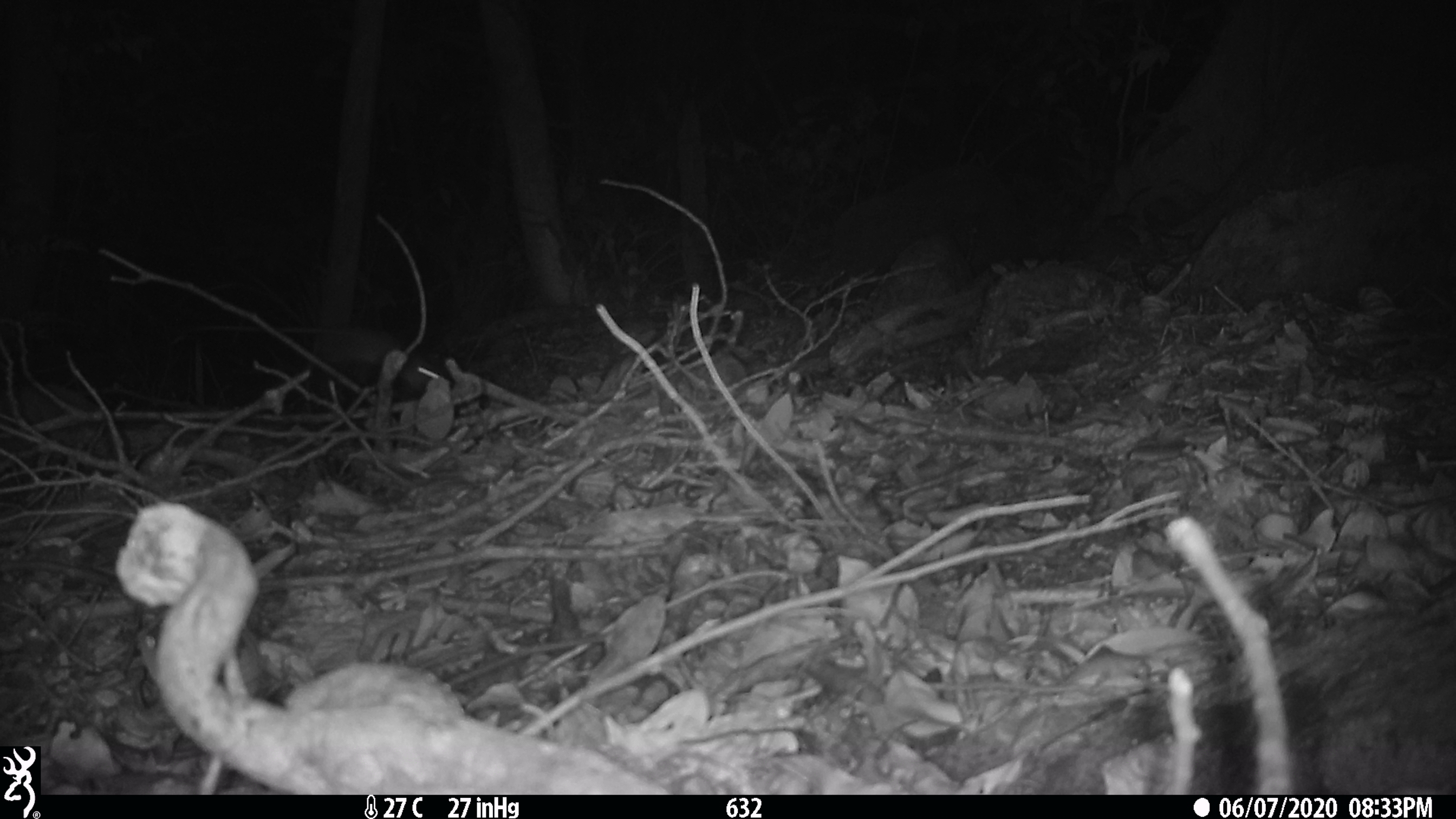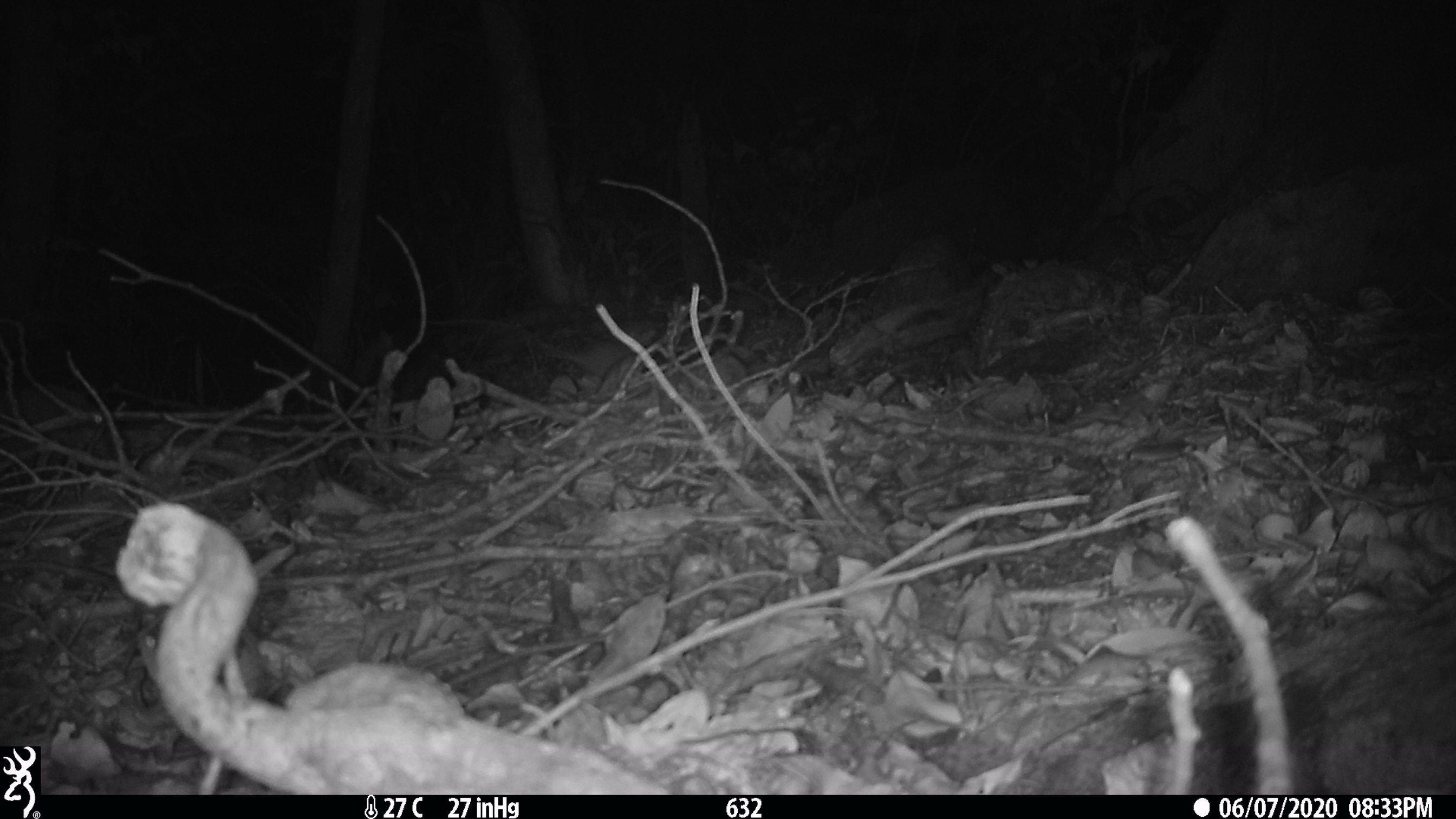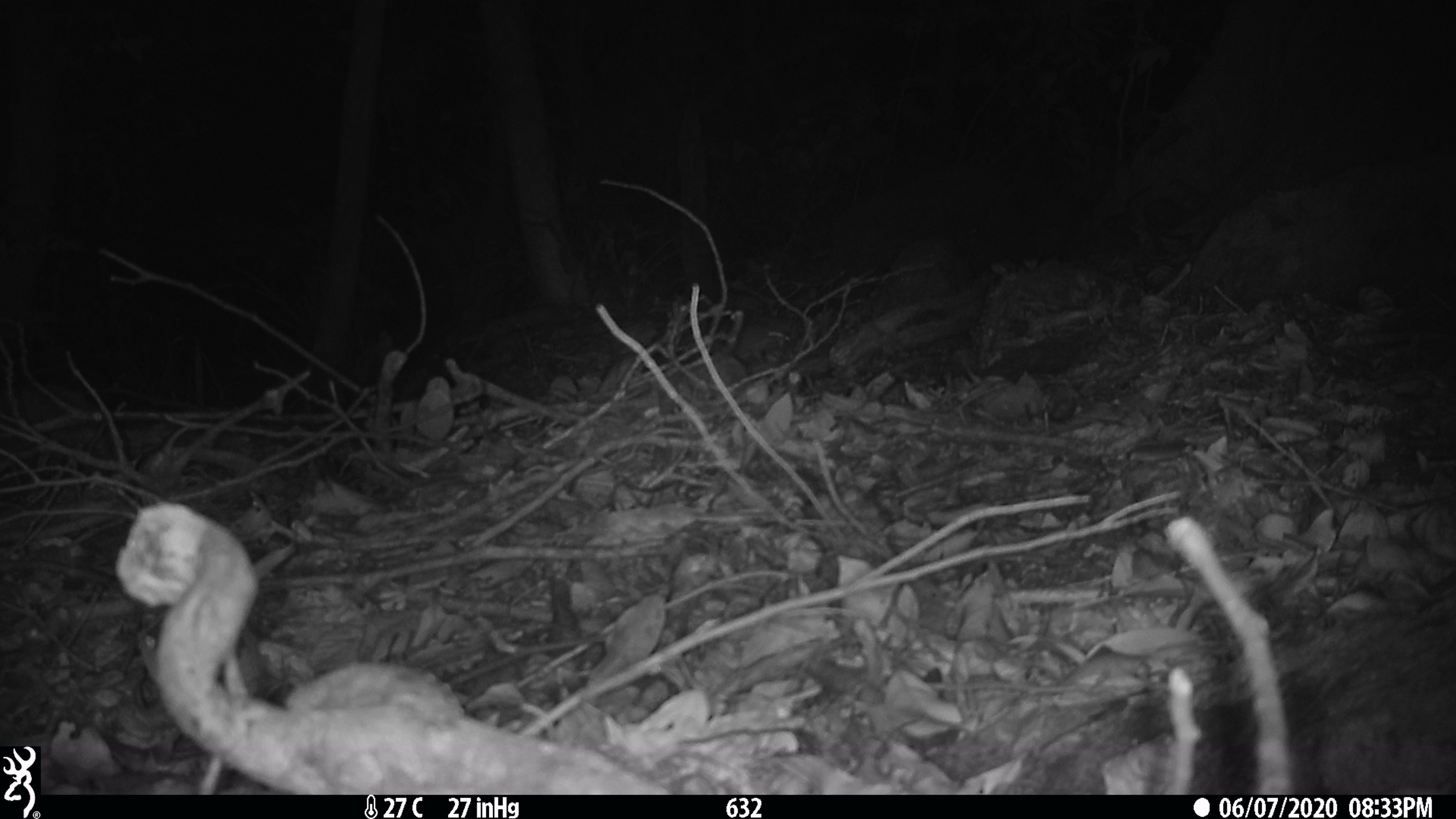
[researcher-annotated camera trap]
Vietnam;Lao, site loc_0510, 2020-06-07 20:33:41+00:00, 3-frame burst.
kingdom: Animalia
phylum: Chordata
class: Mammalia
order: Rodentia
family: Muridae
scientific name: Muridae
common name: old-world mice and rats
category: unidentified murid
Unidentified murid (old-world mice and rats) (Muridae). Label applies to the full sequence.